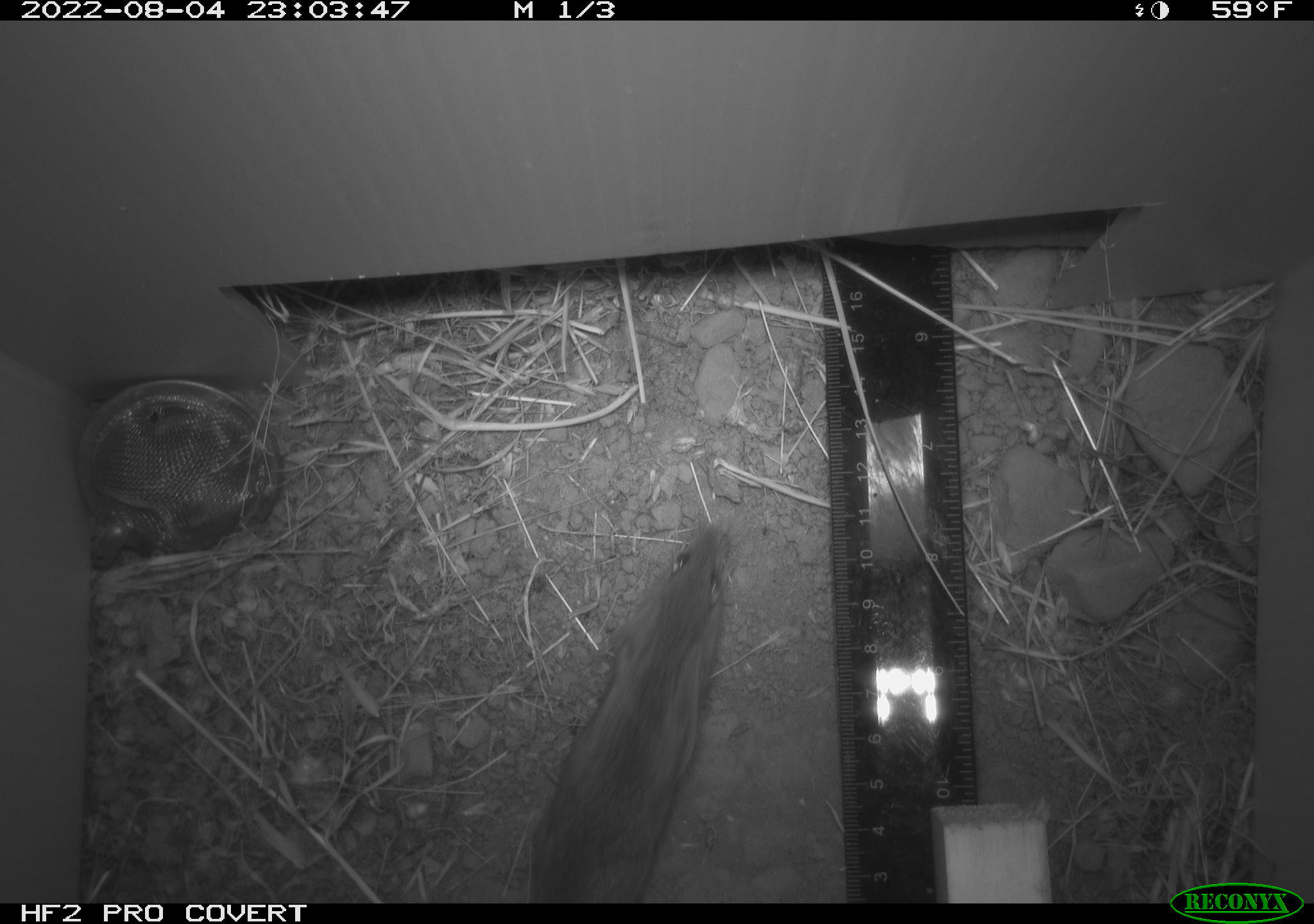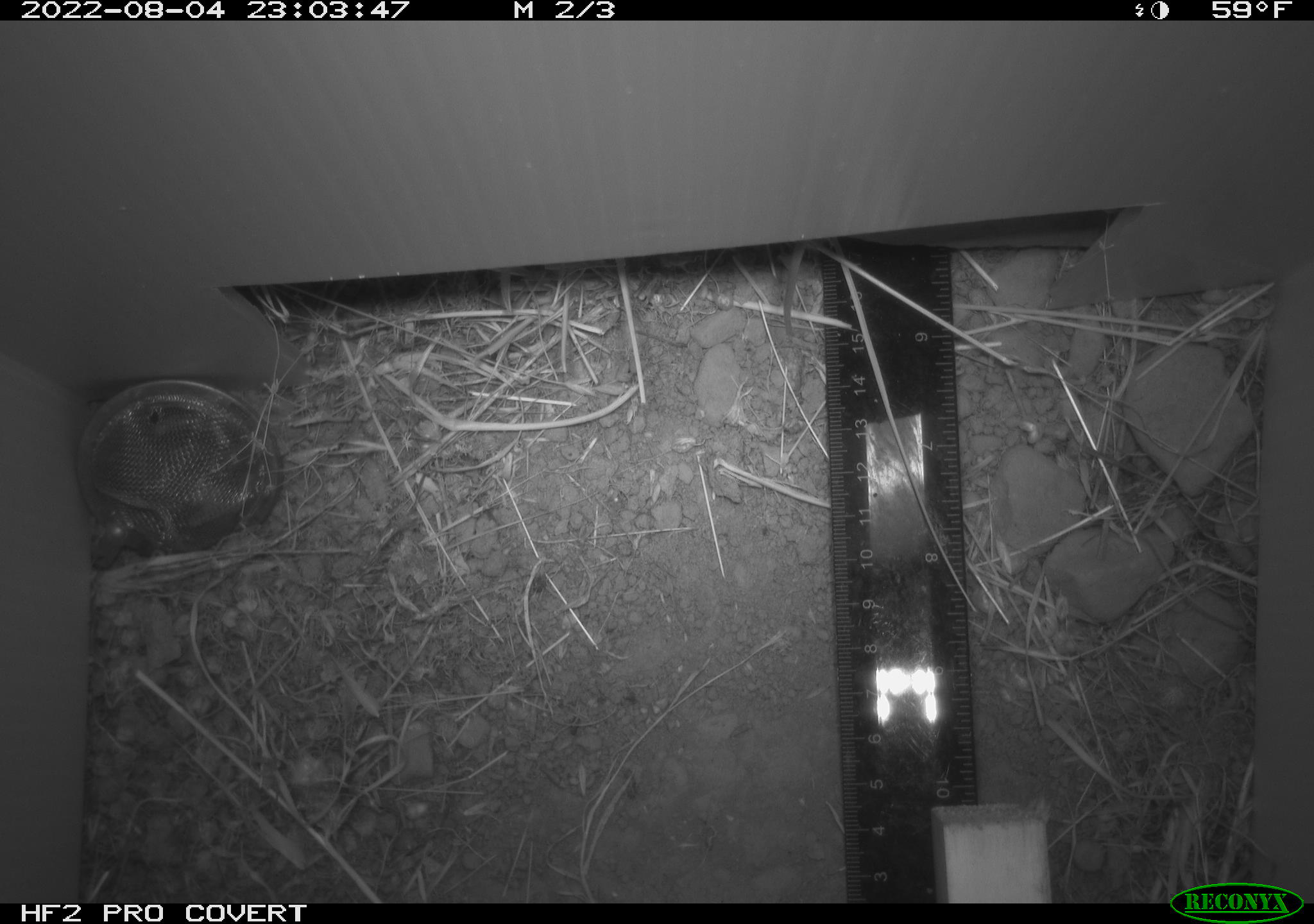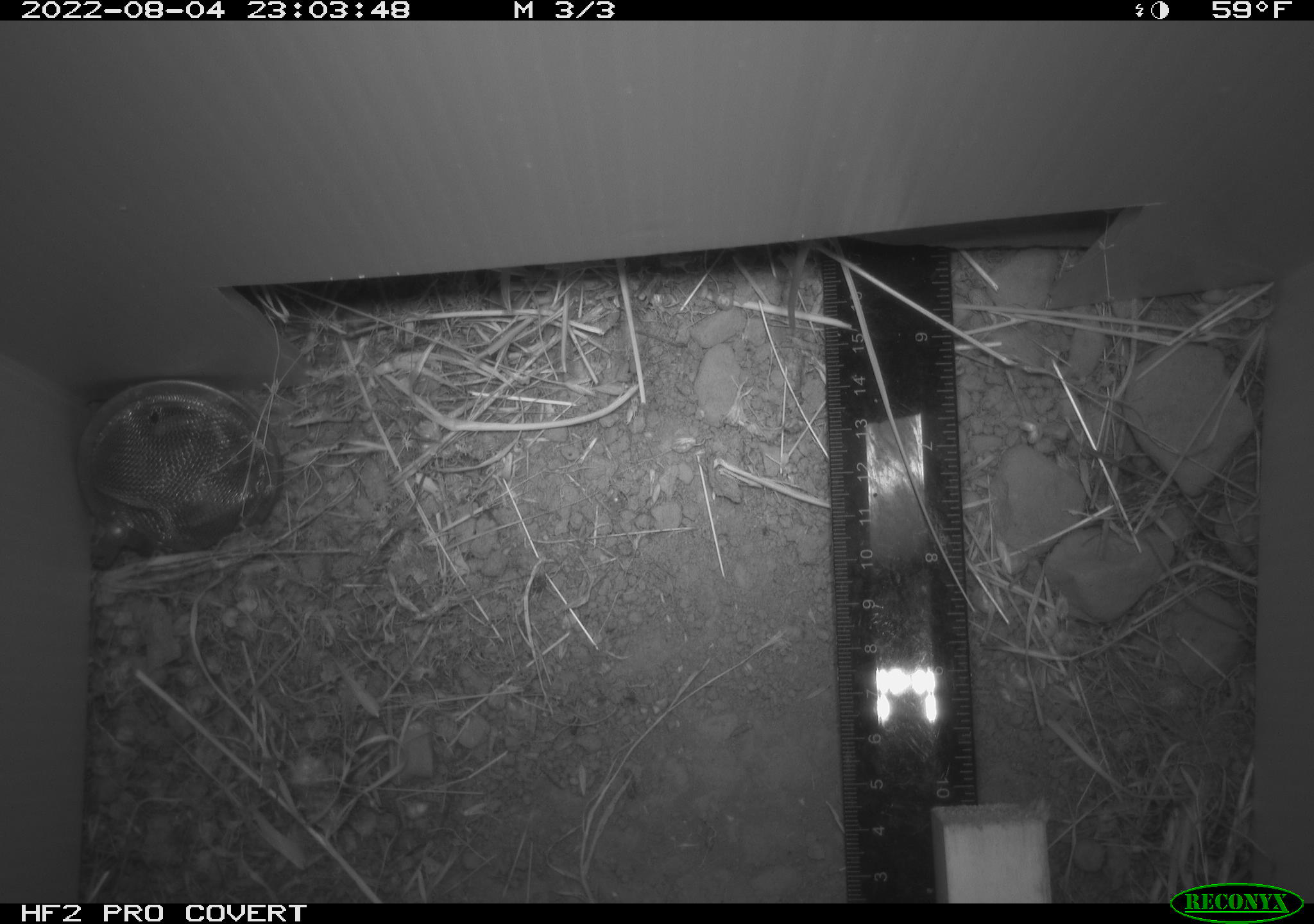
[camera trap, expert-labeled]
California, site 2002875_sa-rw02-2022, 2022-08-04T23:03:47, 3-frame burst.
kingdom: Animalia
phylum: Chordata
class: Mammalia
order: Rodentia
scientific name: Rodentia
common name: mouse species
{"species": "mouse species (Rodentia)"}